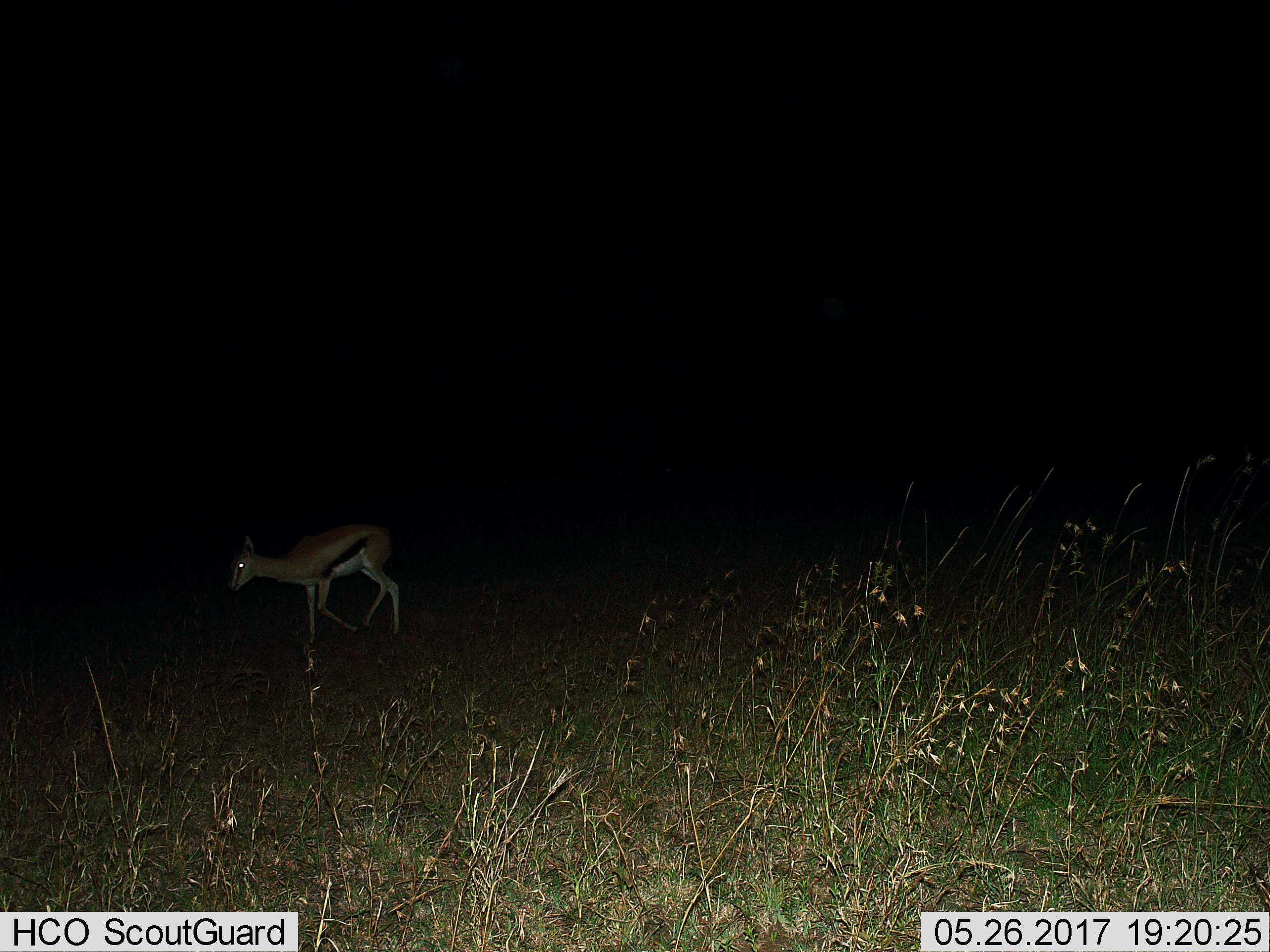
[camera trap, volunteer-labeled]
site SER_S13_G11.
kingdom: Animalia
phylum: Chordata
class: Mammalia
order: Artiodactyla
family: Bovidae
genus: Eudorcas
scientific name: Eudorcas thomsonii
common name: thomson's gazelle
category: gazellethomsons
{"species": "gazellethomsons (thomson's gazelle) (Eudorcas thomsonii)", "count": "1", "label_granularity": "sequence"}